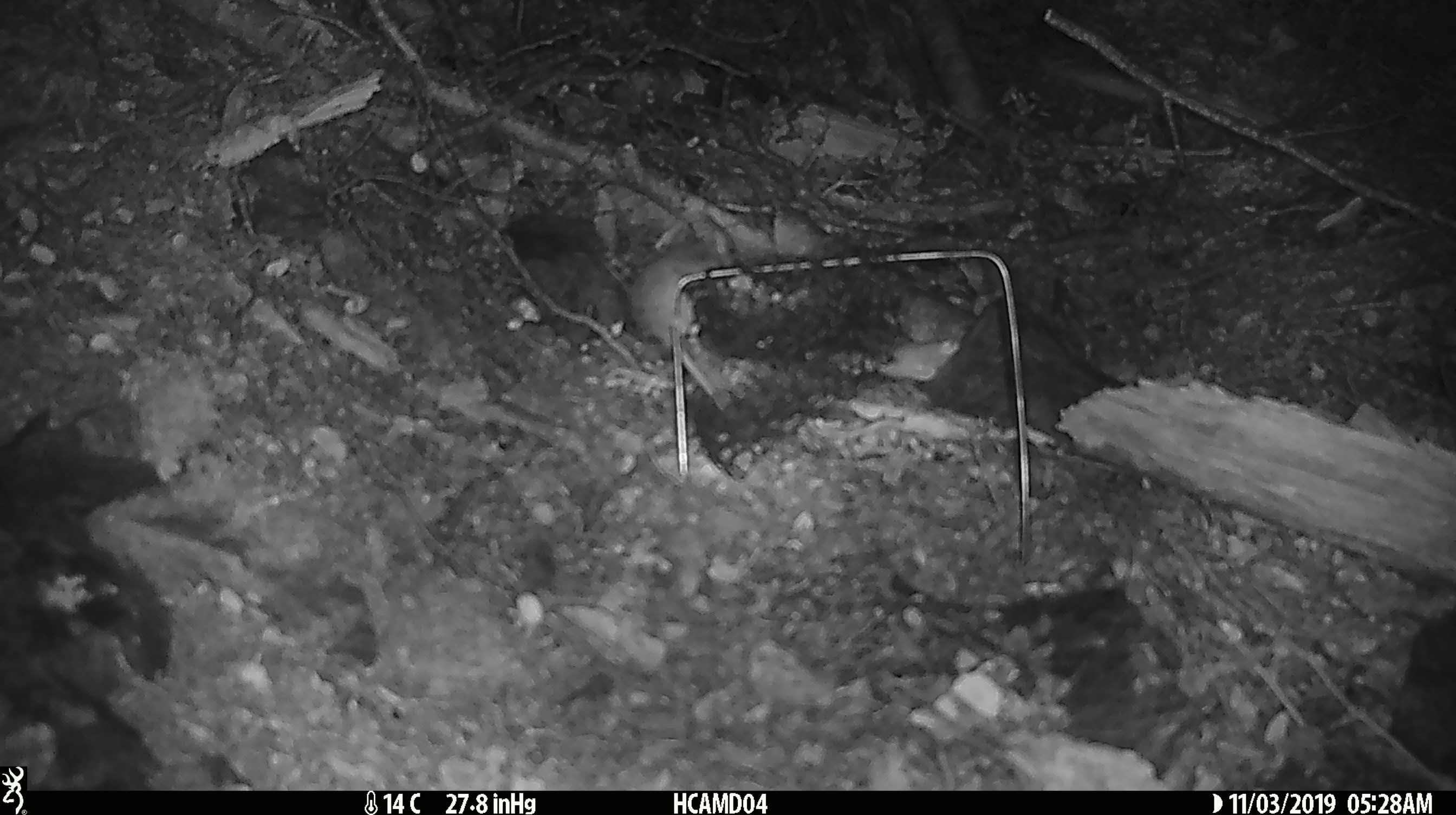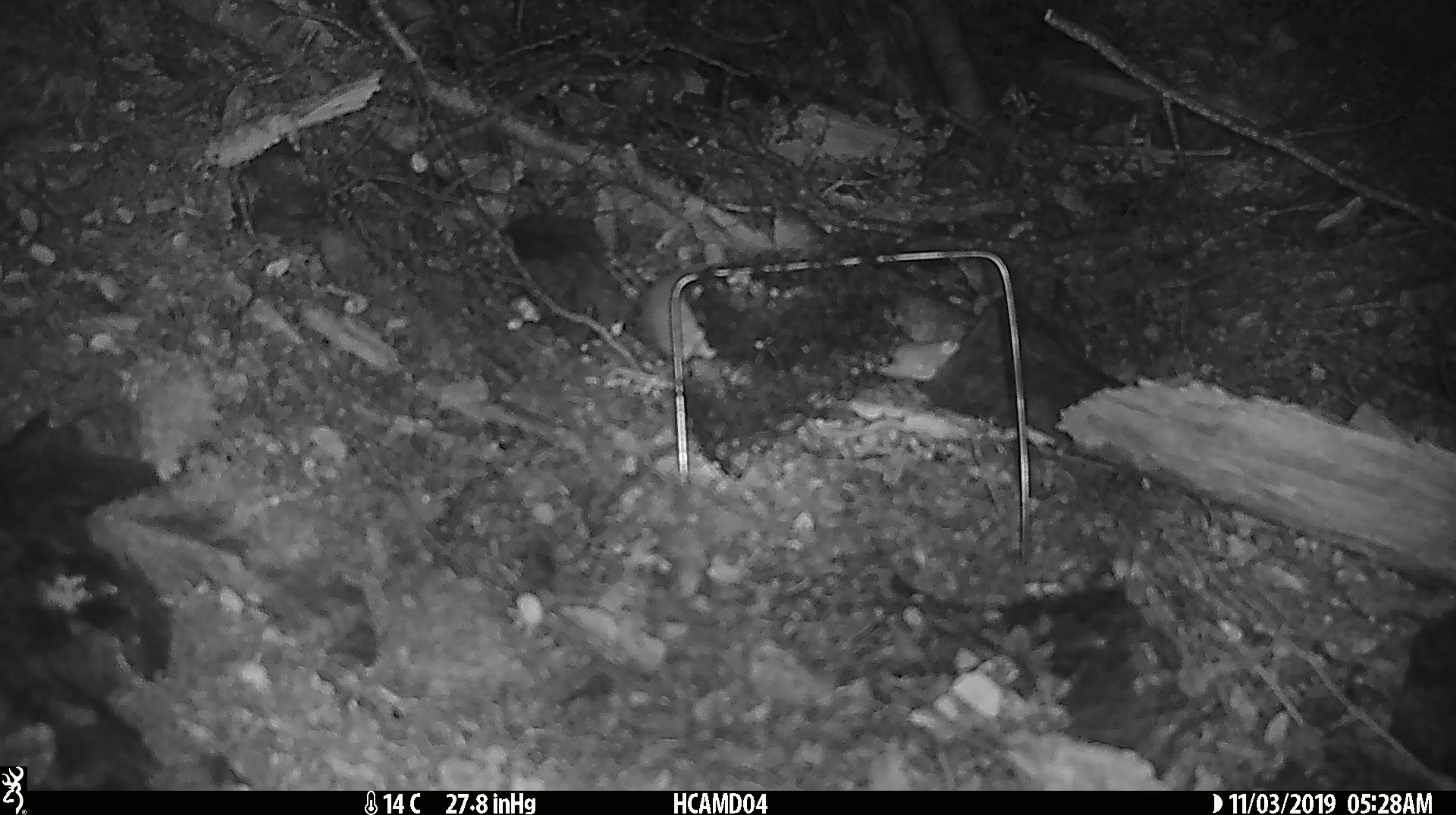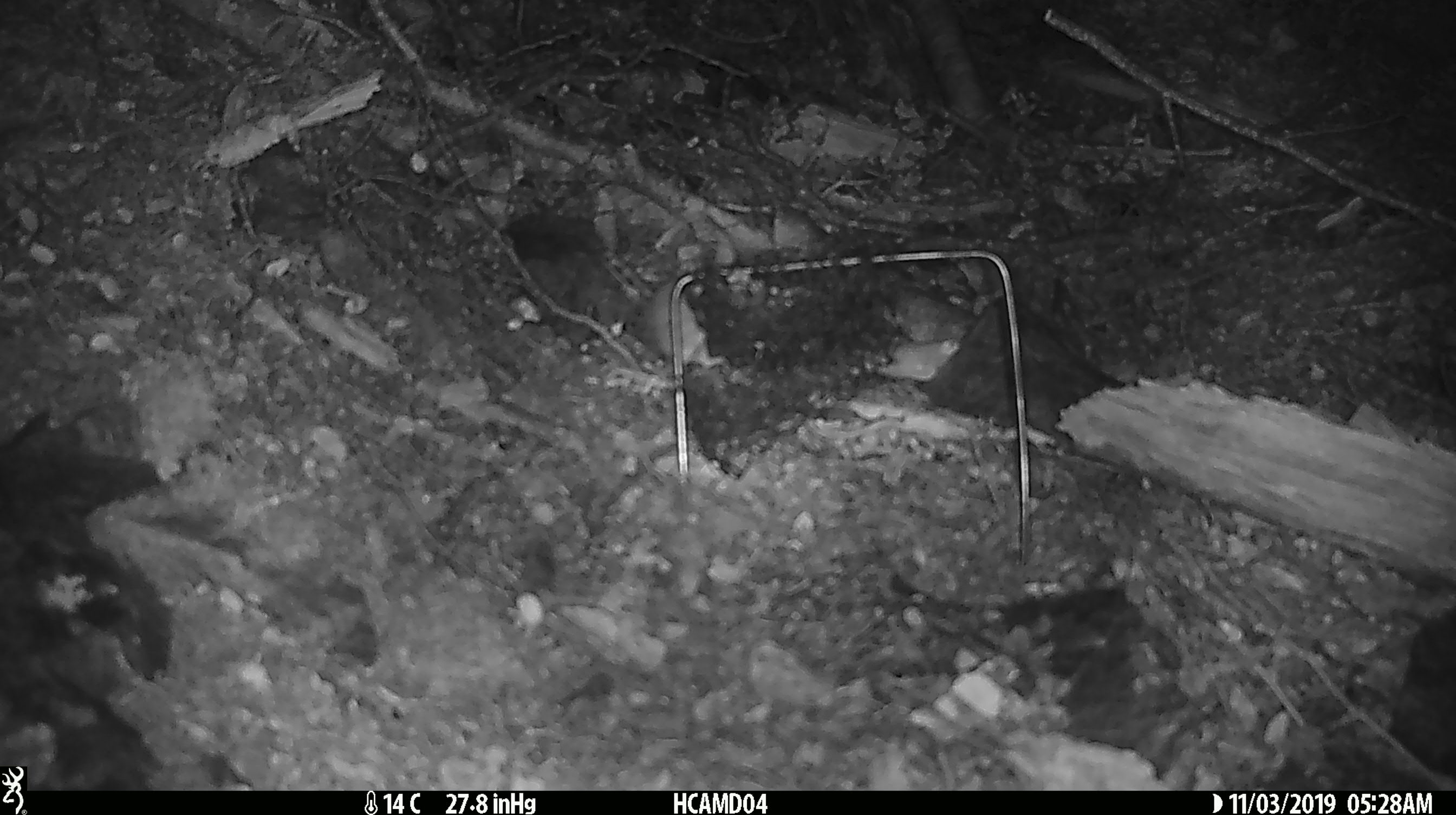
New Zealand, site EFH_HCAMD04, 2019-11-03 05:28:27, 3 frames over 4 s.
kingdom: Animalia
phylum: Chordata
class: Mammalia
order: Rodentia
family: Muridae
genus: Mus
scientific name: Mus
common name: mouse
Mouse (Mus).